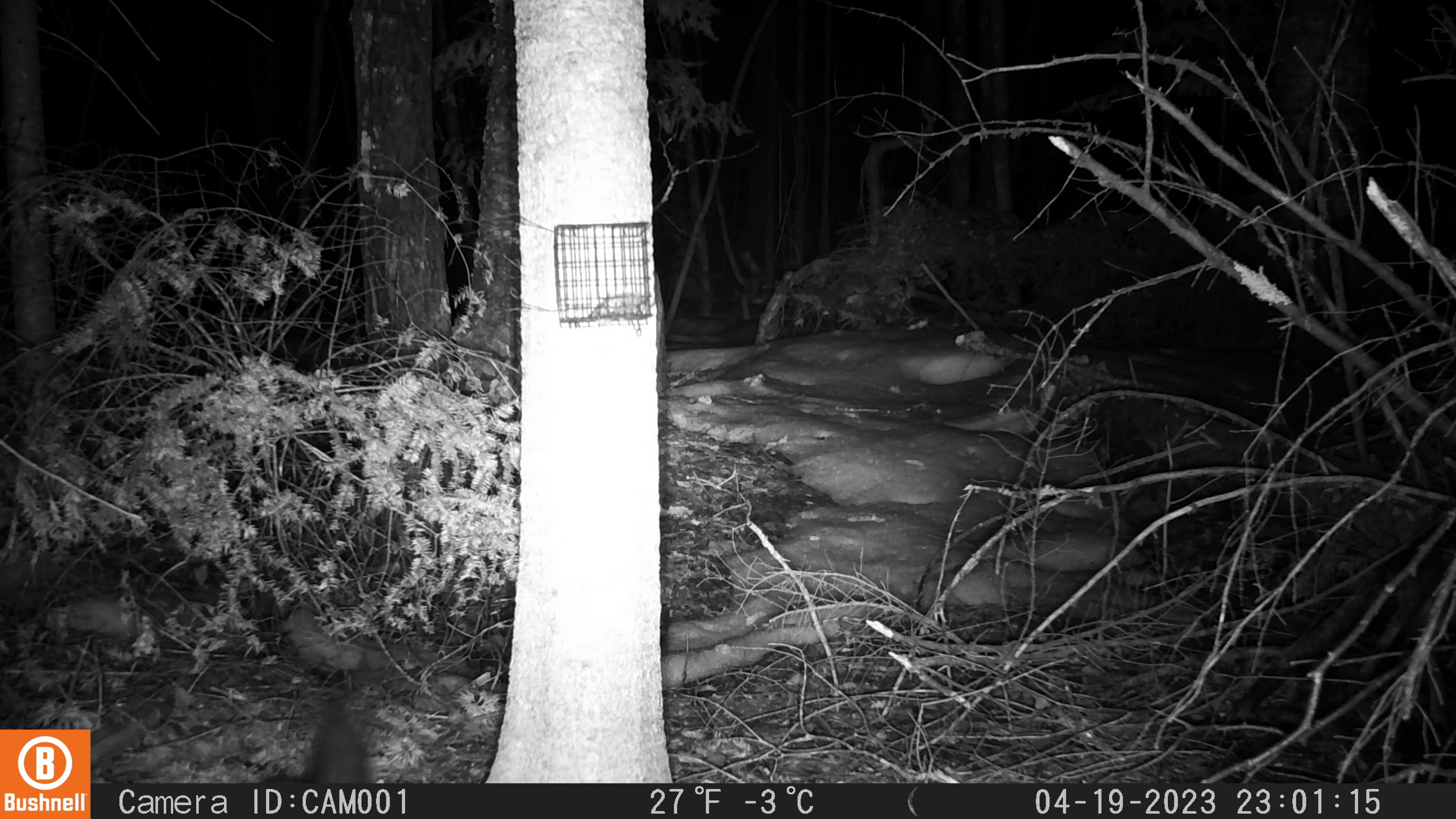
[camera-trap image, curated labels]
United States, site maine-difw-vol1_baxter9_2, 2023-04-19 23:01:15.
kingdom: Animalia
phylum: Chordata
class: Mammalia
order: Carnivora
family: Mustelidae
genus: Pekania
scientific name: Pekania pennanti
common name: fisher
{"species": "fisher (Pekania pennanti)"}